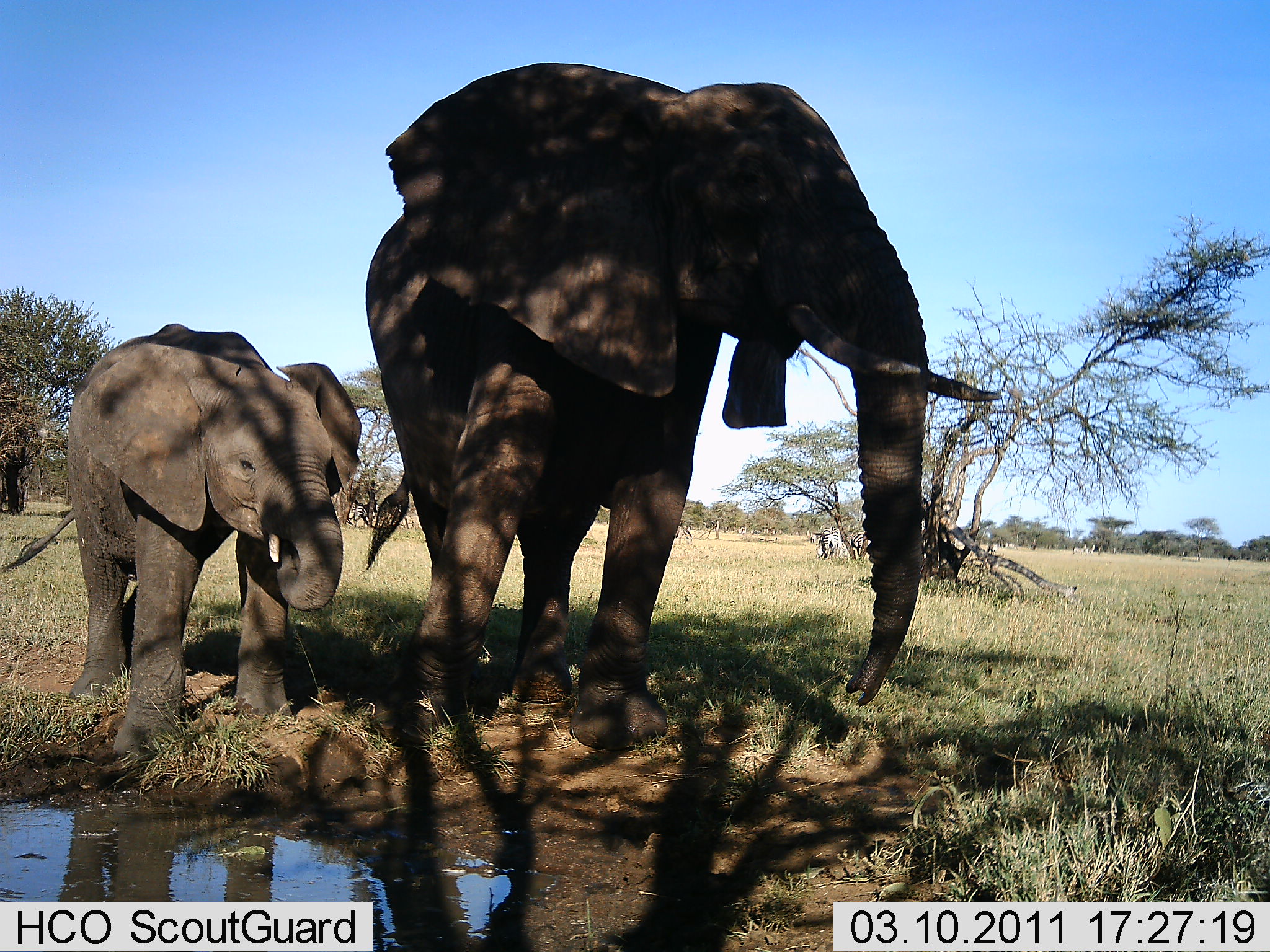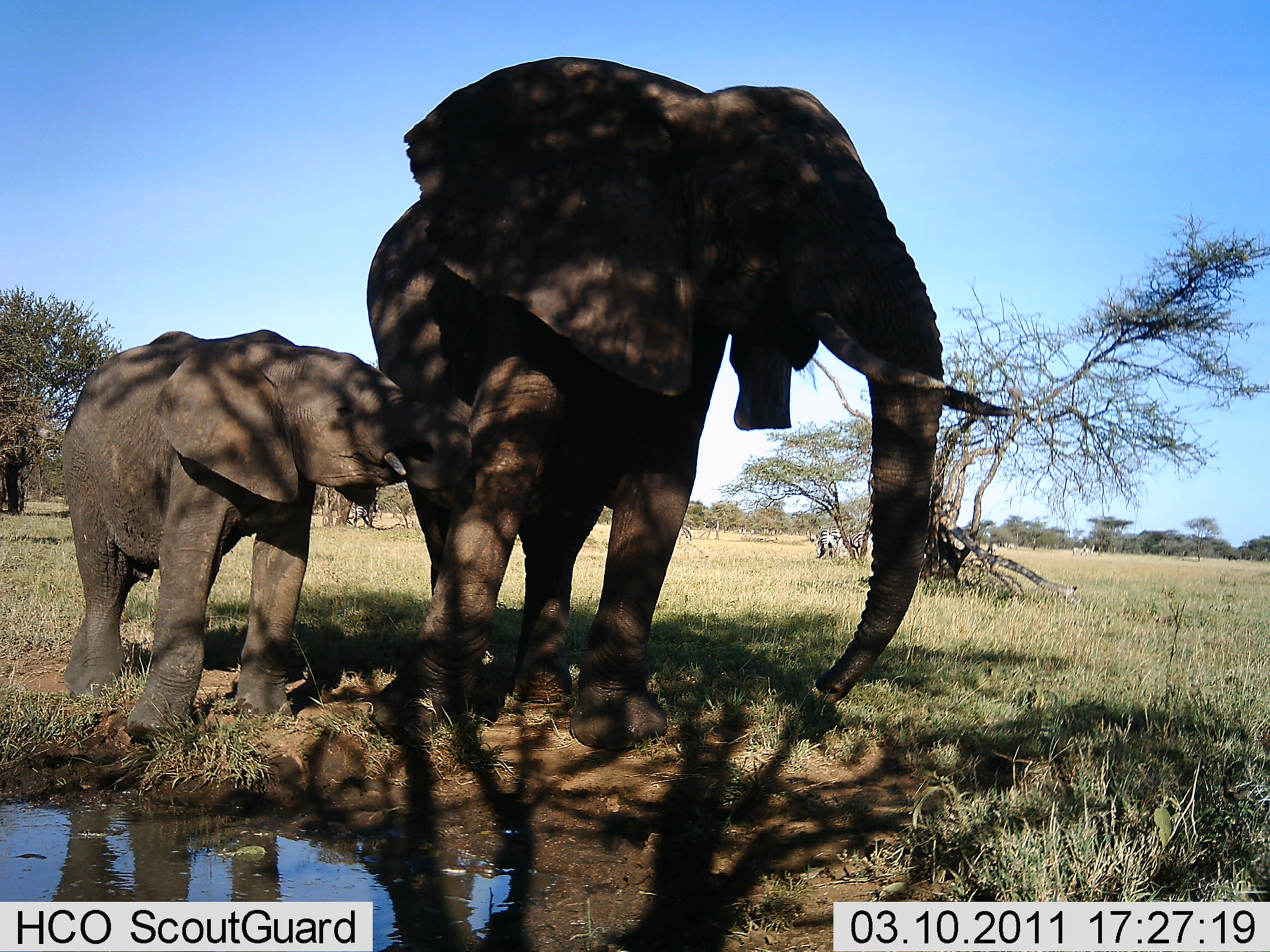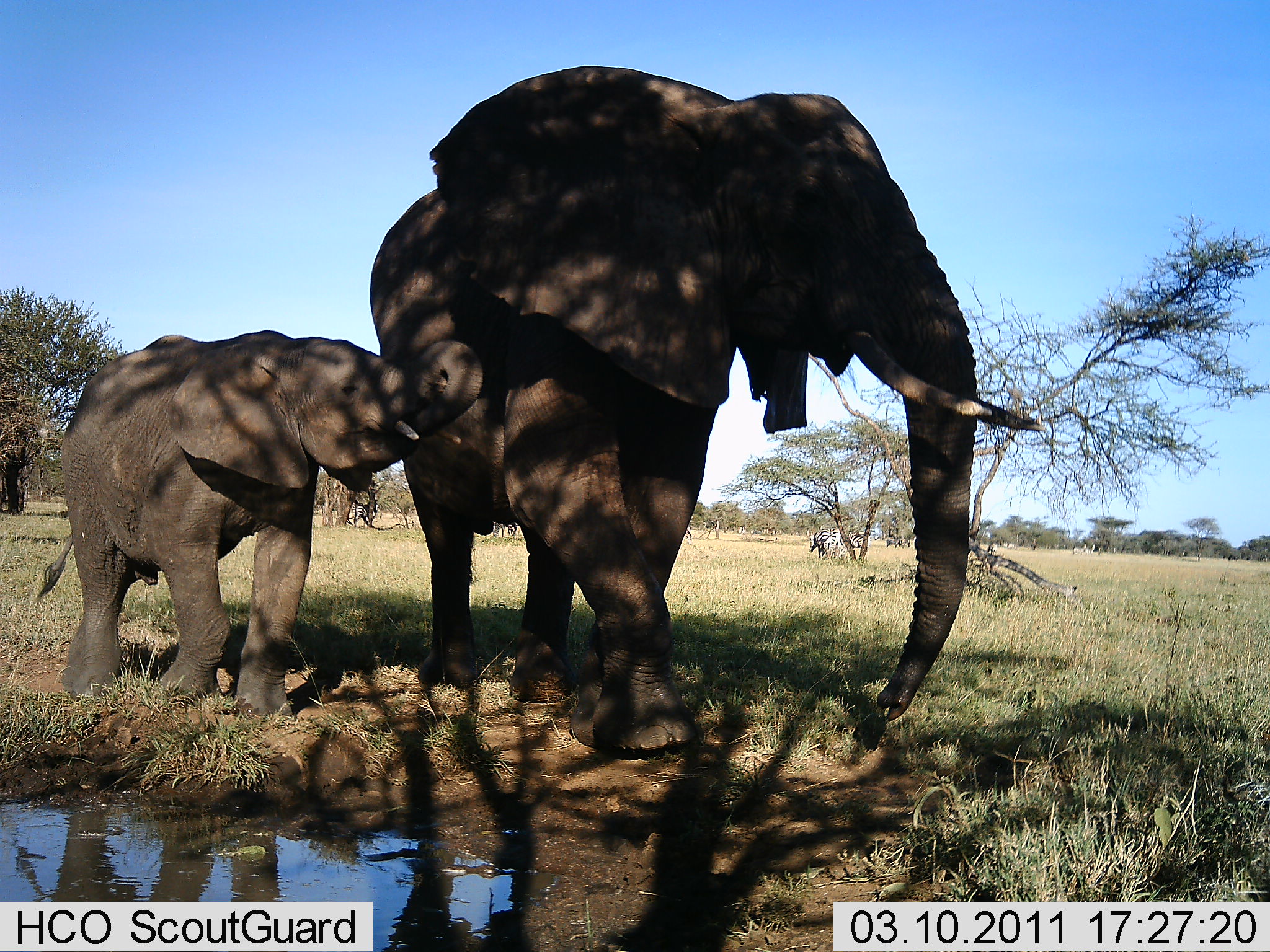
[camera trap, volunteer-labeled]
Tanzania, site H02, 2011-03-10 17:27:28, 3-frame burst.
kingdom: Animalia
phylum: Chordata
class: Mammalia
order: Proboscidea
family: Elephantidae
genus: Loxodonta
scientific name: Loxodonta africana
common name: african bush elephant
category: elephant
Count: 2.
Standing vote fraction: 70%.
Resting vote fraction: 10%.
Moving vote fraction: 20%.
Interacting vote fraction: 30%.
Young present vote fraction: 90%.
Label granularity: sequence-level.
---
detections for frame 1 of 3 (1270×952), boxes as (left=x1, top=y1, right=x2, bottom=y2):
animal: (left=364, top=57, right=1005, bottom=753); (left=0, top=325, right=362, bottom=770); (left=350, top=497, right=380, bottom=528); (left=816, top=526, right=843, bottom=560); (left=850, top=527, right=868, bottom=558)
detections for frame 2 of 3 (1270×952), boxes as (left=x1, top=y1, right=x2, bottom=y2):
animal: (left=352, top=55, right=1016, bottom=748); (left=61, top=330, right=476, bottom=748); (left=815, top=526, right=847, bottom=561); (left=348, top=497, right=381, bottom=528); (left=846, top=526, right=871, bottom=557); (left=681, top=526, right=693, bottom=542)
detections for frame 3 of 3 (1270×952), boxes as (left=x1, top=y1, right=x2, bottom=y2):
animal: (left=371, top=62, right=1051, bottom=755); (left=33, top=330, right=484, bottom=728); (left=809, top=526, right=847, bottom=560); (left=345, top=498, right=380, bottom=528); (left=850, top=526, right=878, bottom=557); (left=492, top=520, right=519, bottom=539)